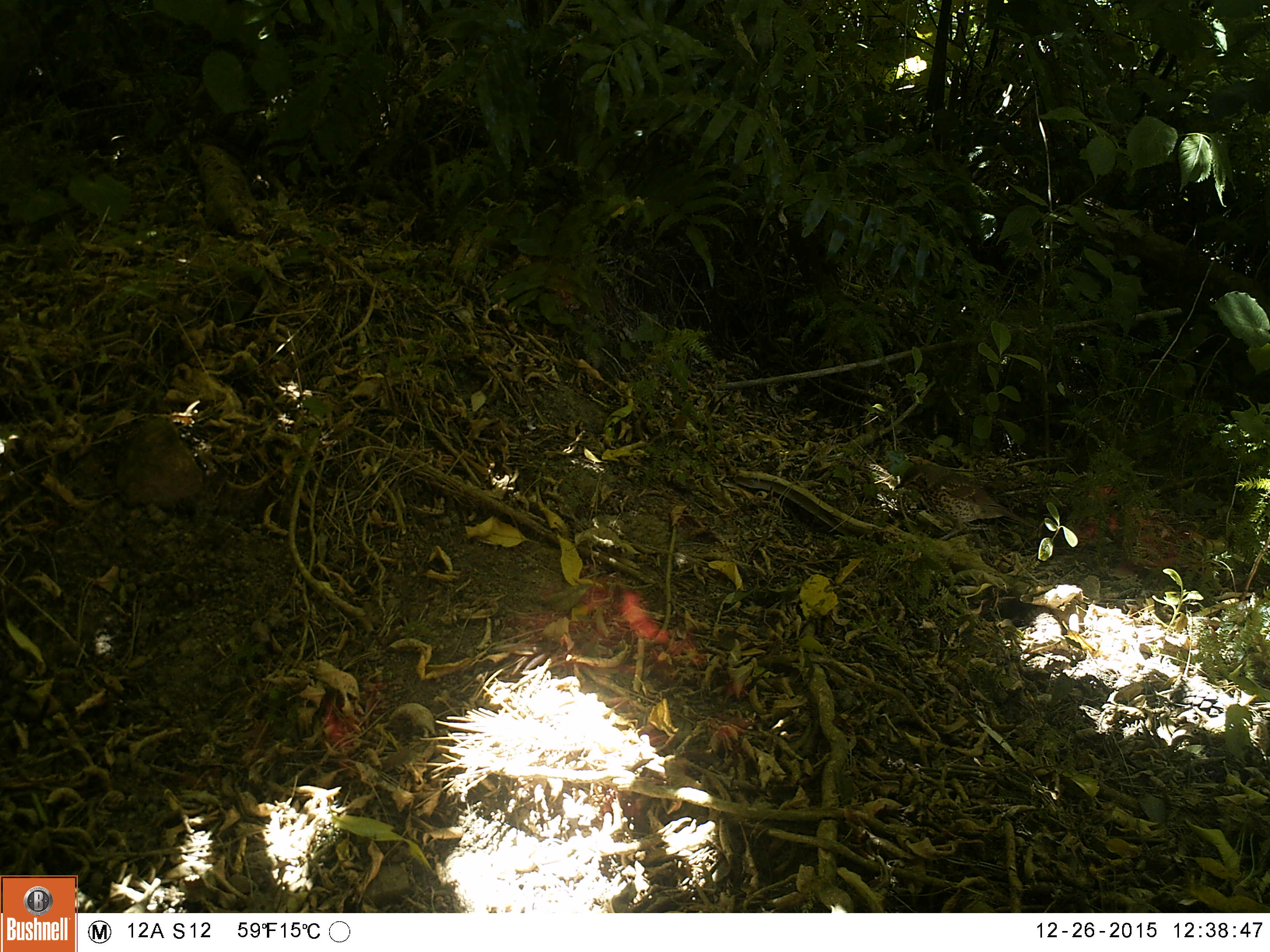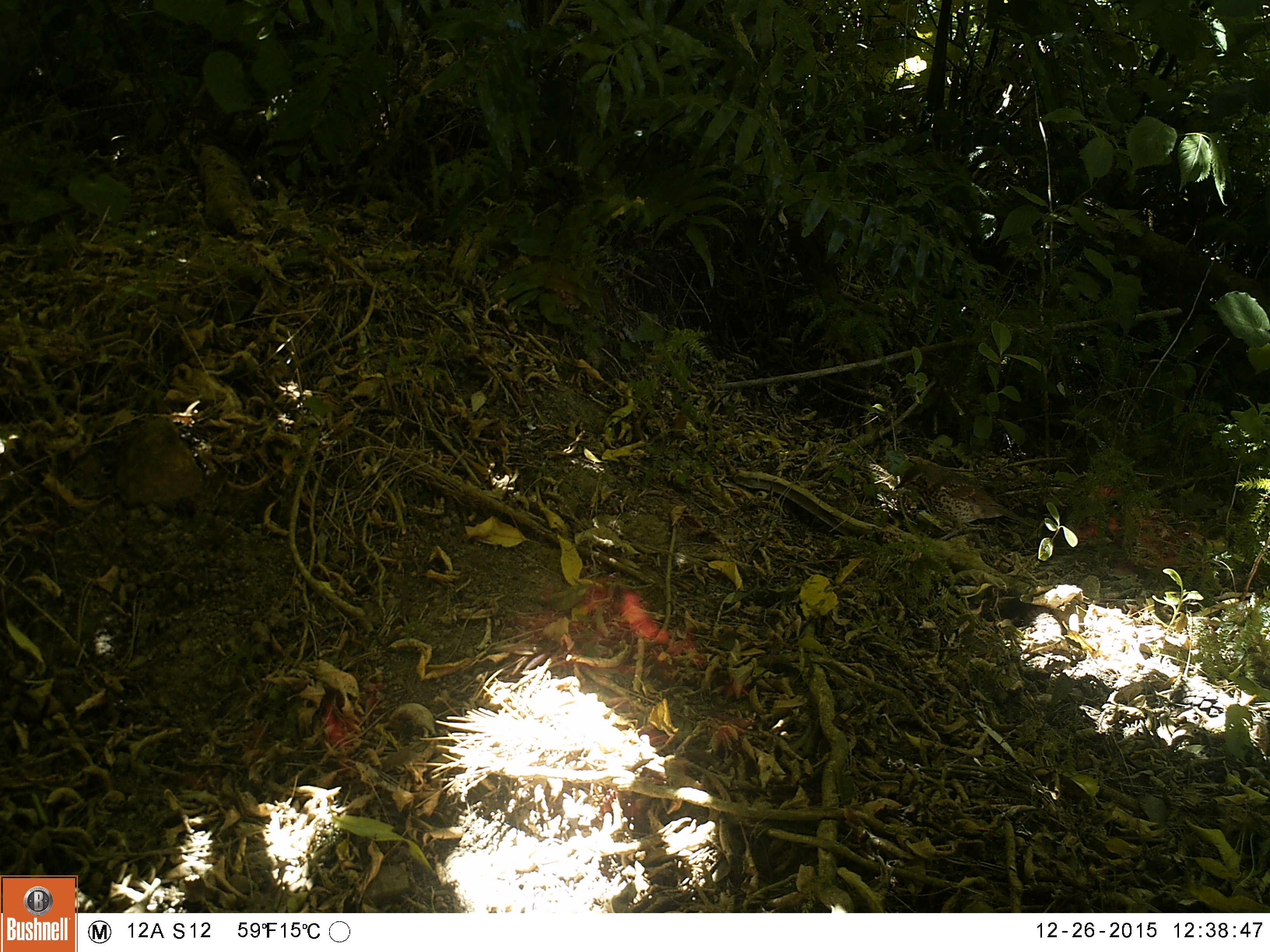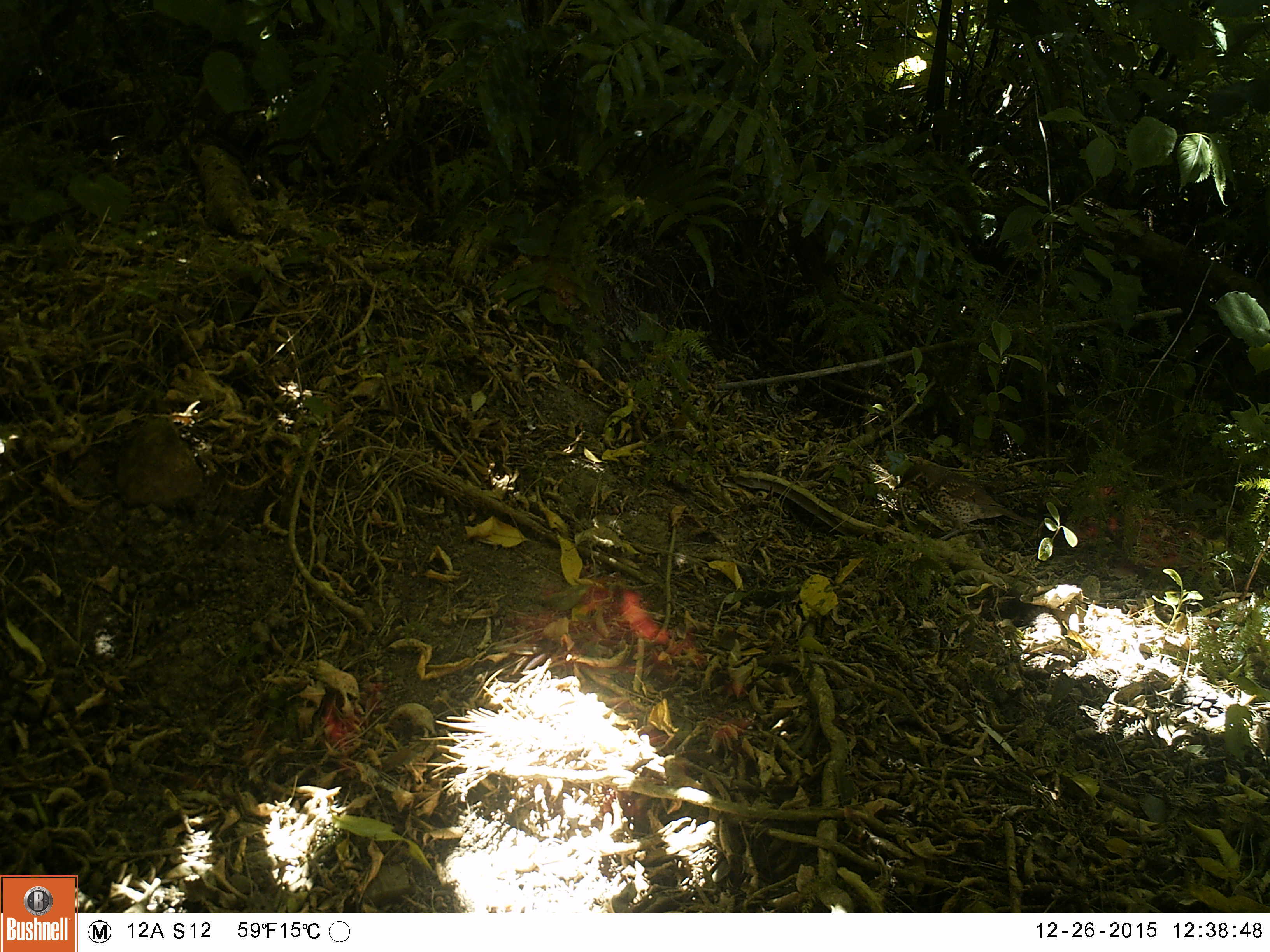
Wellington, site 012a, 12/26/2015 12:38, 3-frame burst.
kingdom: Animalia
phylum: Chordata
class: Aves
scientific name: Aves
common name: bird